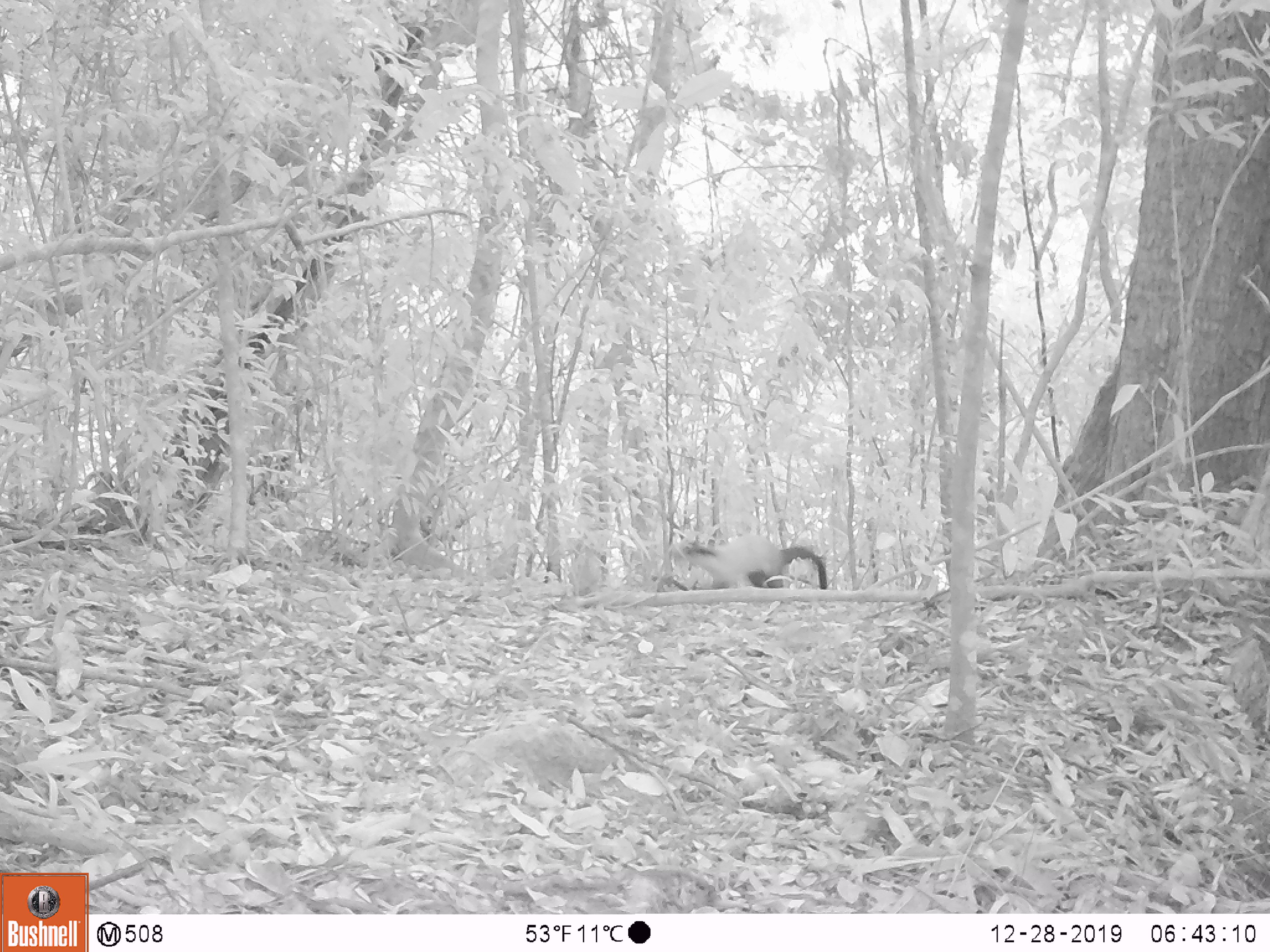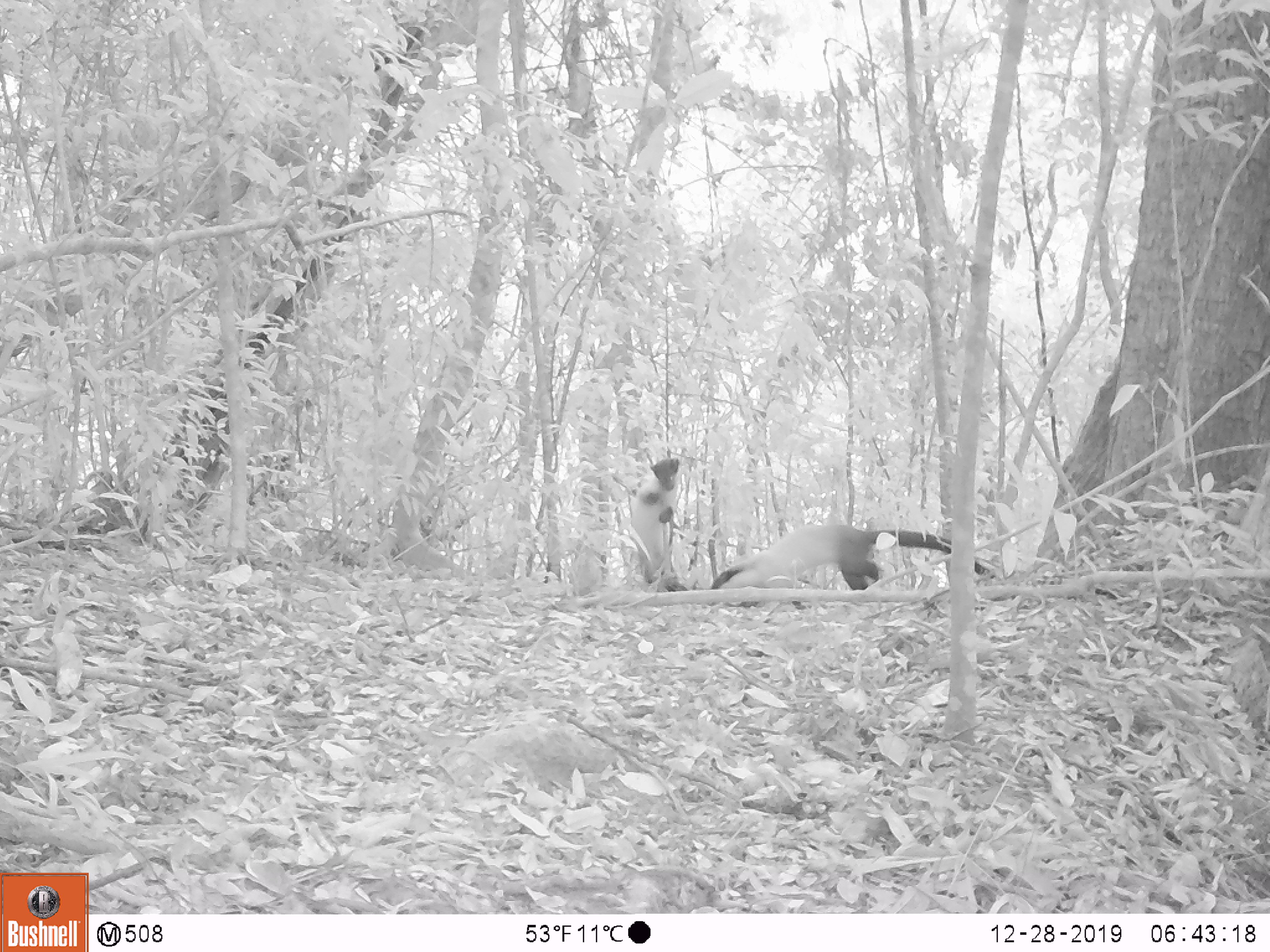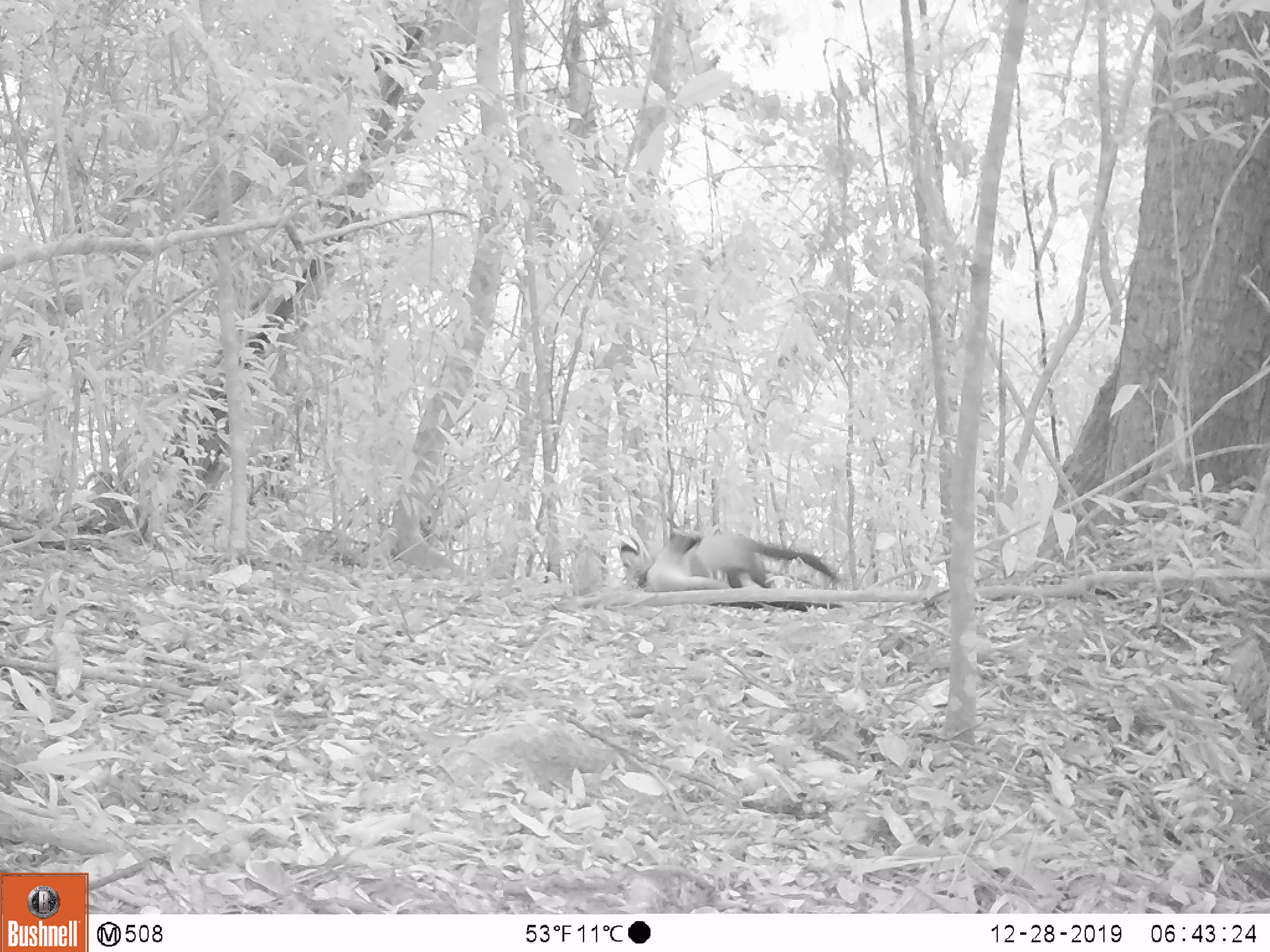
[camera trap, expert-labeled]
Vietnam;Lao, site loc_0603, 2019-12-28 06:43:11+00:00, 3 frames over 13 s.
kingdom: Animalia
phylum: Chordata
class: Mammalia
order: Carnivora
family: Mustelidae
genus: Martes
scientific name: Martes flavigula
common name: yellow-throated marten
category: yellow throated marten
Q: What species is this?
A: Yellow throated marten (yellow-throated marten) (Martes flavigula).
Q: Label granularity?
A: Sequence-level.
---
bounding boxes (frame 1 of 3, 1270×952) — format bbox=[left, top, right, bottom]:
yellow throated marten: bbox=[684, 534, 827, 589]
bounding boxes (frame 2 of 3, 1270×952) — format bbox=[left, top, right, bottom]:
yellow throated marten: bbox=[712, 523, 995, 590]; bbox=[630, 458, 682, 591]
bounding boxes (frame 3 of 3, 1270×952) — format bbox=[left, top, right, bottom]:
yellow throated marten: bbox=[620, 528, 836, 589]; bbox=[646, 533, 730, 590]